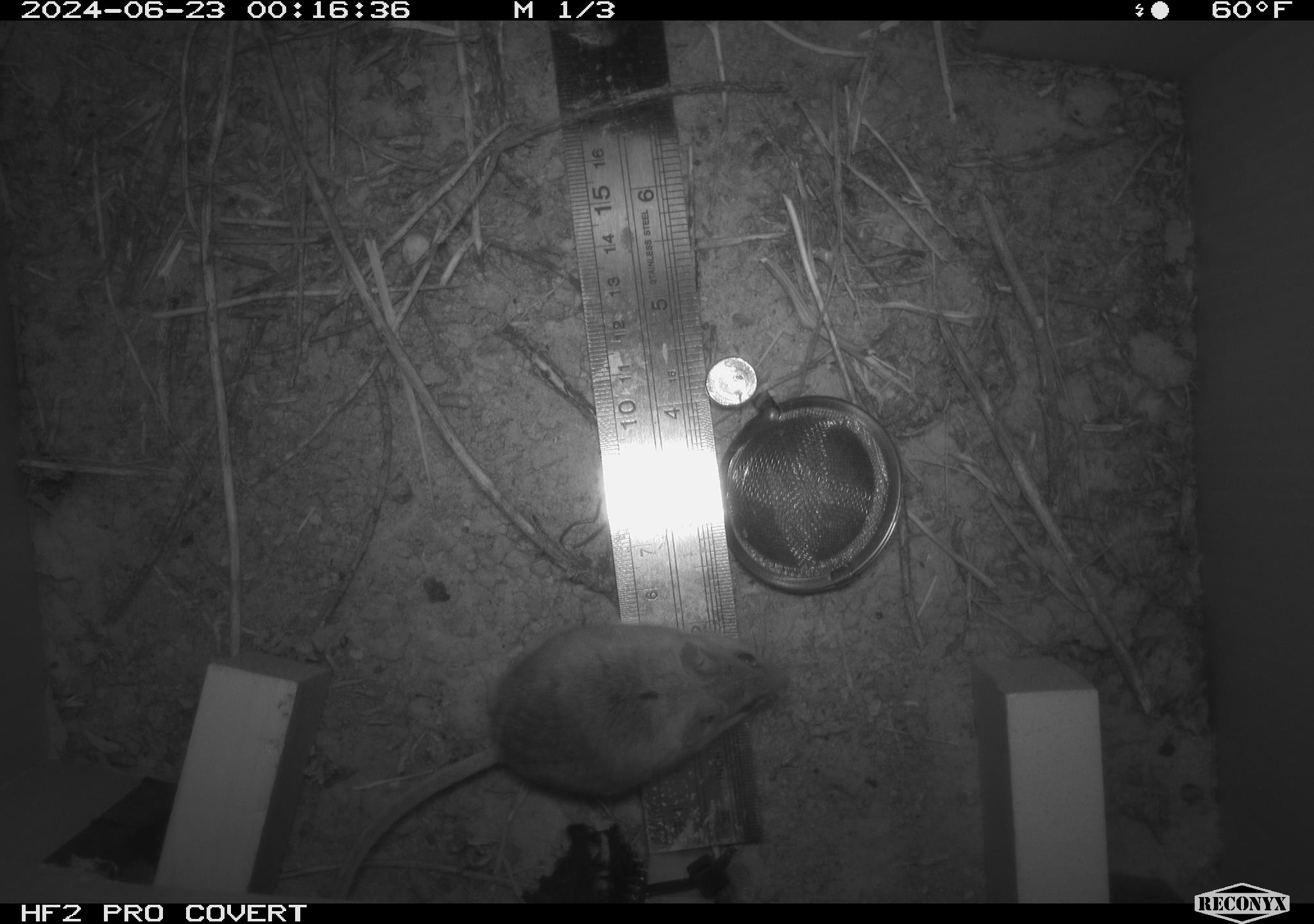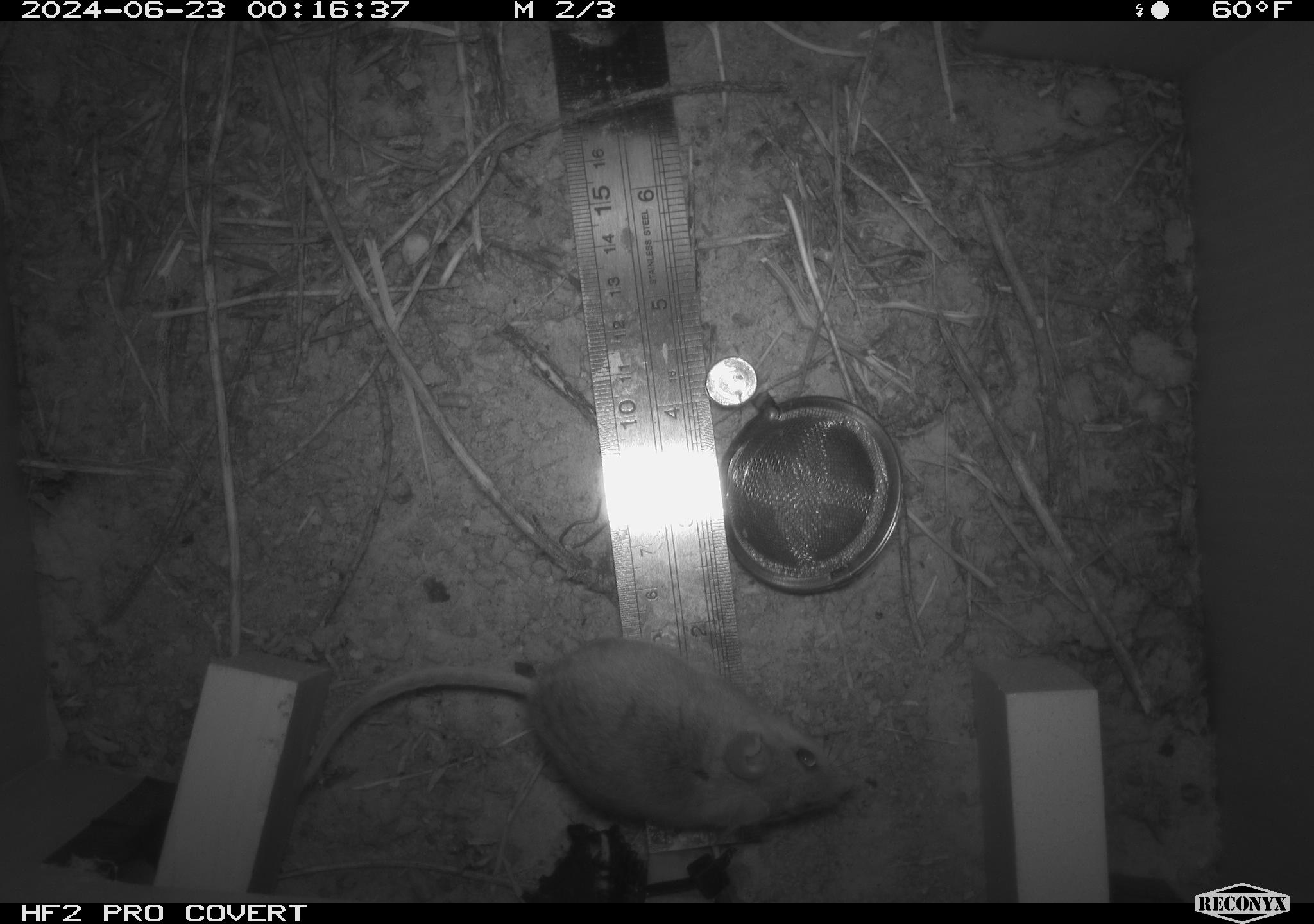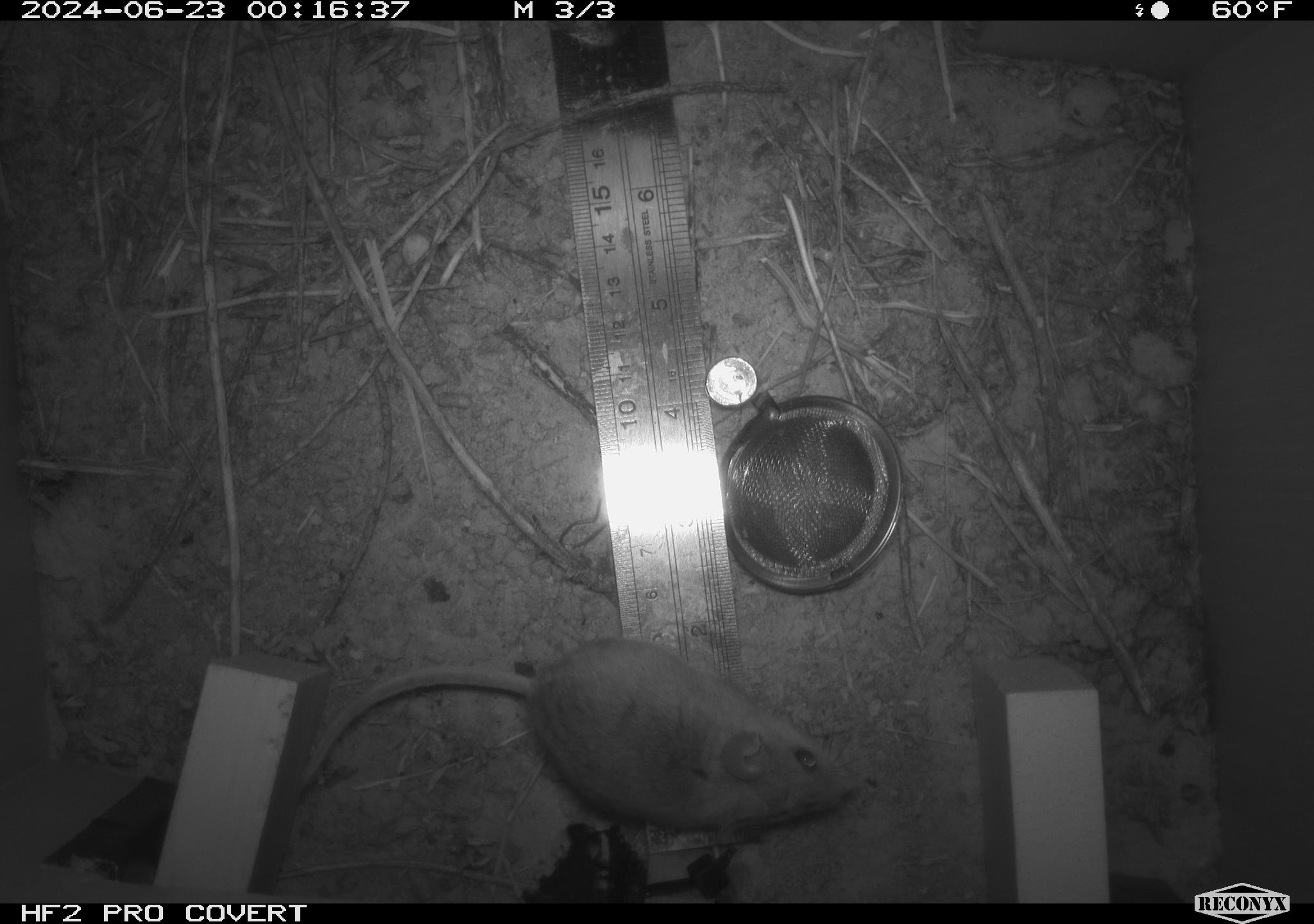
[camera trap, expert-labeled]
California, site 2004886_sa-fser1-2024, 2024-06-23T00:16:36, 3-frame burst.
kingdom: Animalia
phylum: Chordata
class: Mammalia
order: Rodentia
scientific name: Rodentia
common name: rodent